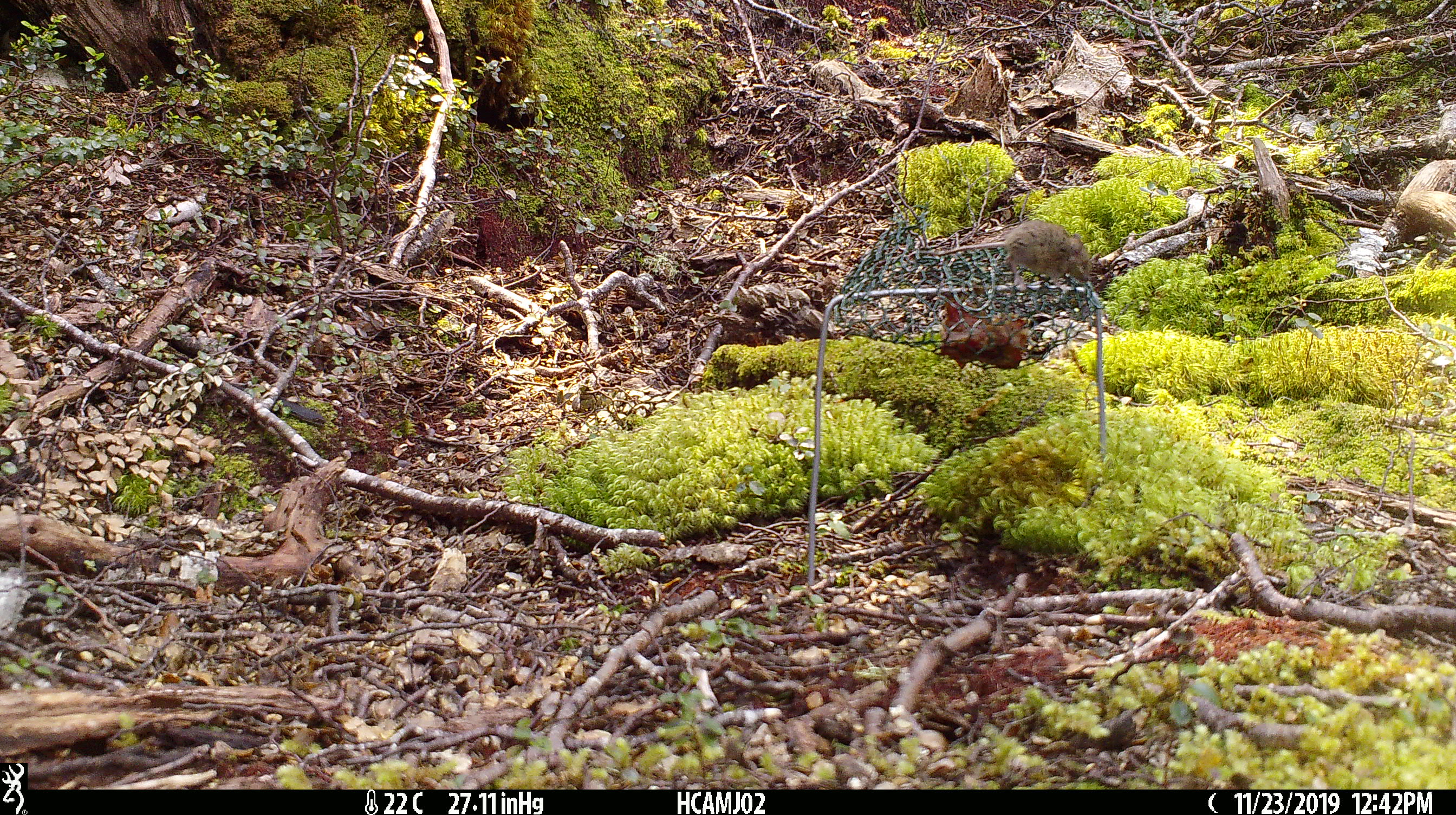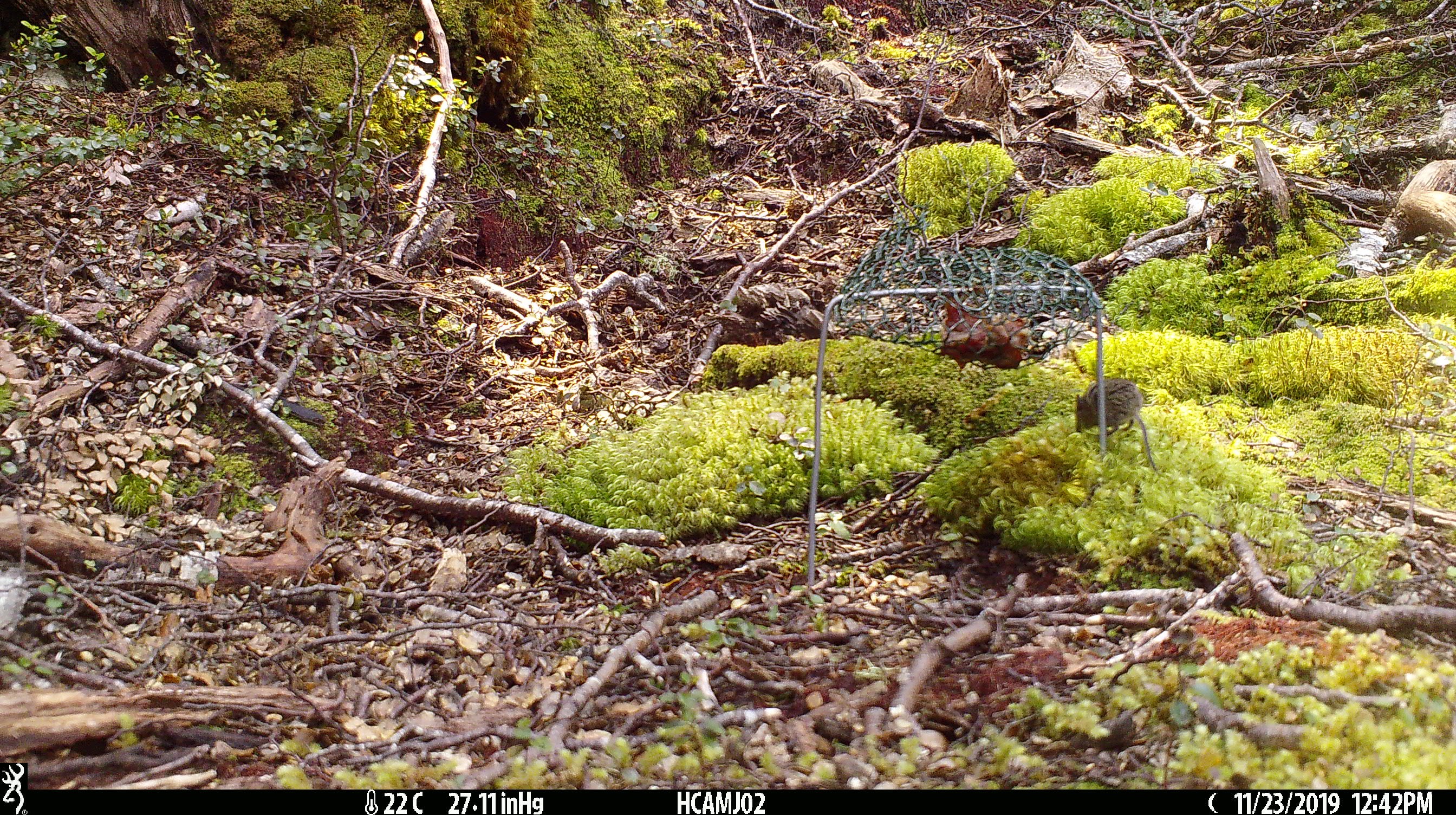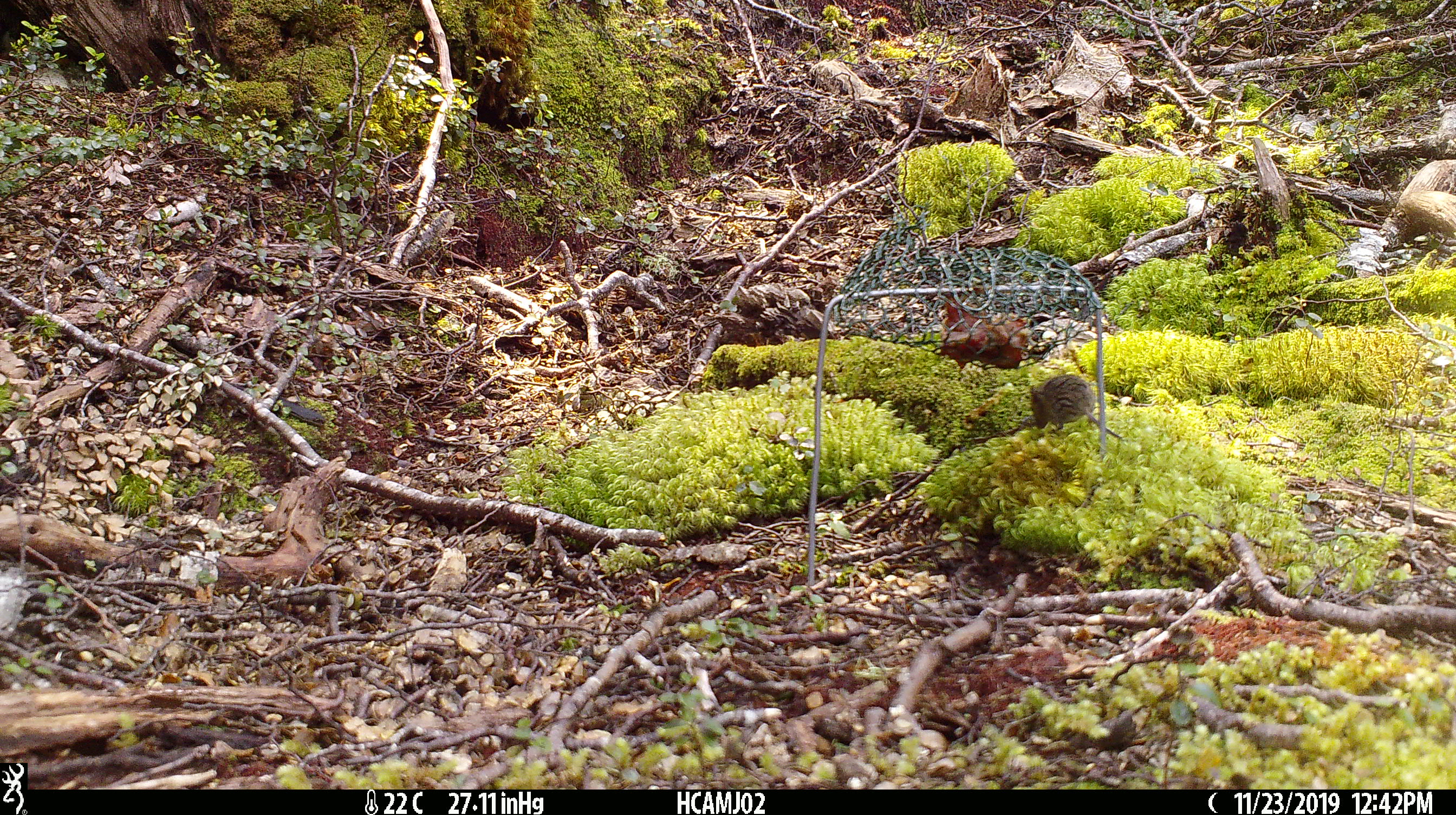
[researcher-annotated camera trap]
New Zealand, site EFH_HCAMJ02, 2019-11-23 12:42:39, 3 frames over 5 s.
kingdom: Animalia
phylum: Chordata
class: Mammalia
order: Rodentia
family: Muridae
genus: Mus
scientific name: Mus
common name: mouse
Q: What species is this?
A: Mouse (Mus).